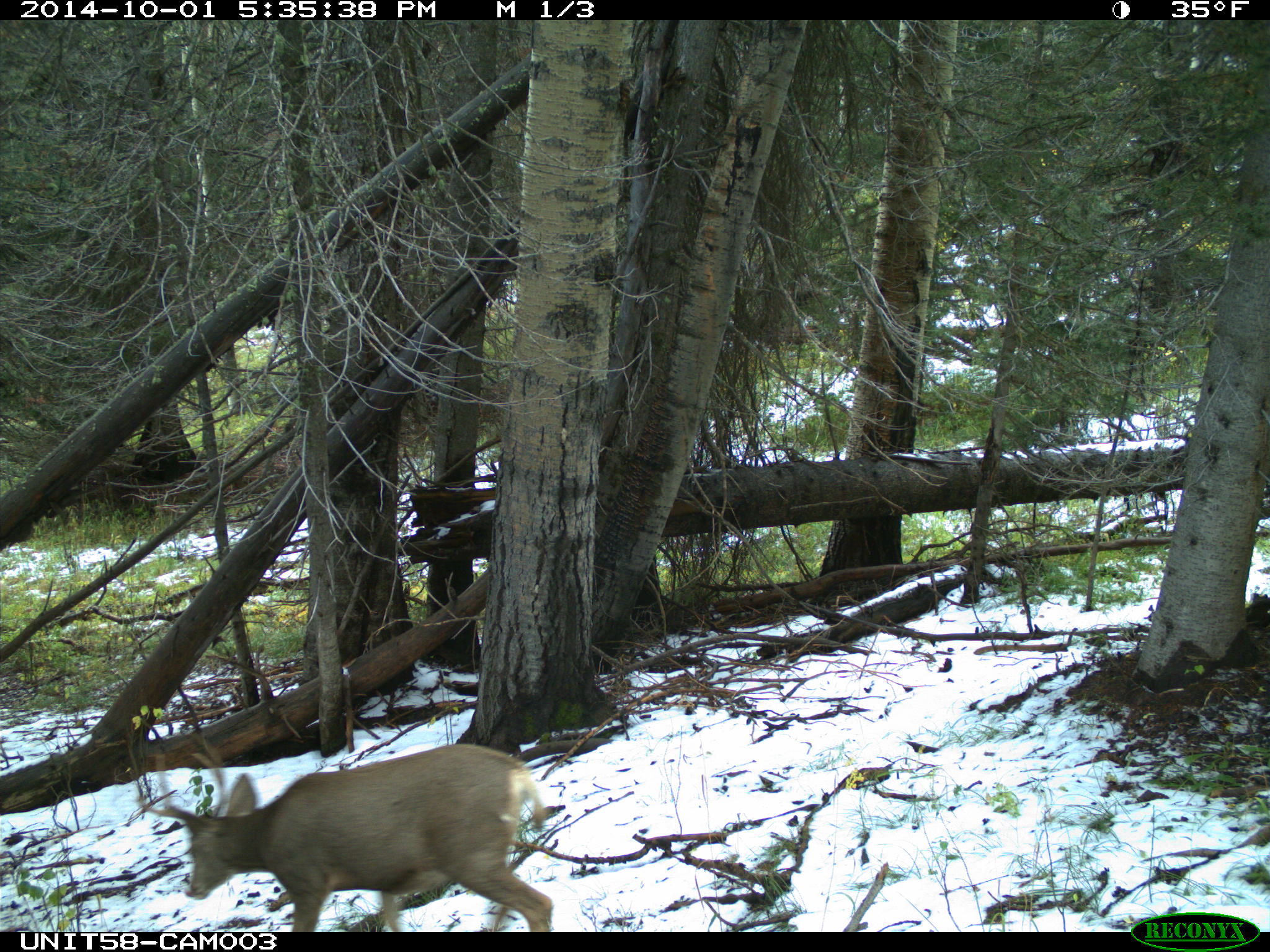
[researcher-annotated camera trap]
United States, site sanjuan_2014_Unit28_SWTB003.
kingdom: Animalia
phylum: Chordata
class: Mammalia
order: Artiodactyla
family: Cervidae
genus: Odocoileus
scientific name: Odocoileus hemionus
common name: mule deer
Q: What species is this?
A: Odocoileus hemionus (mule deer).